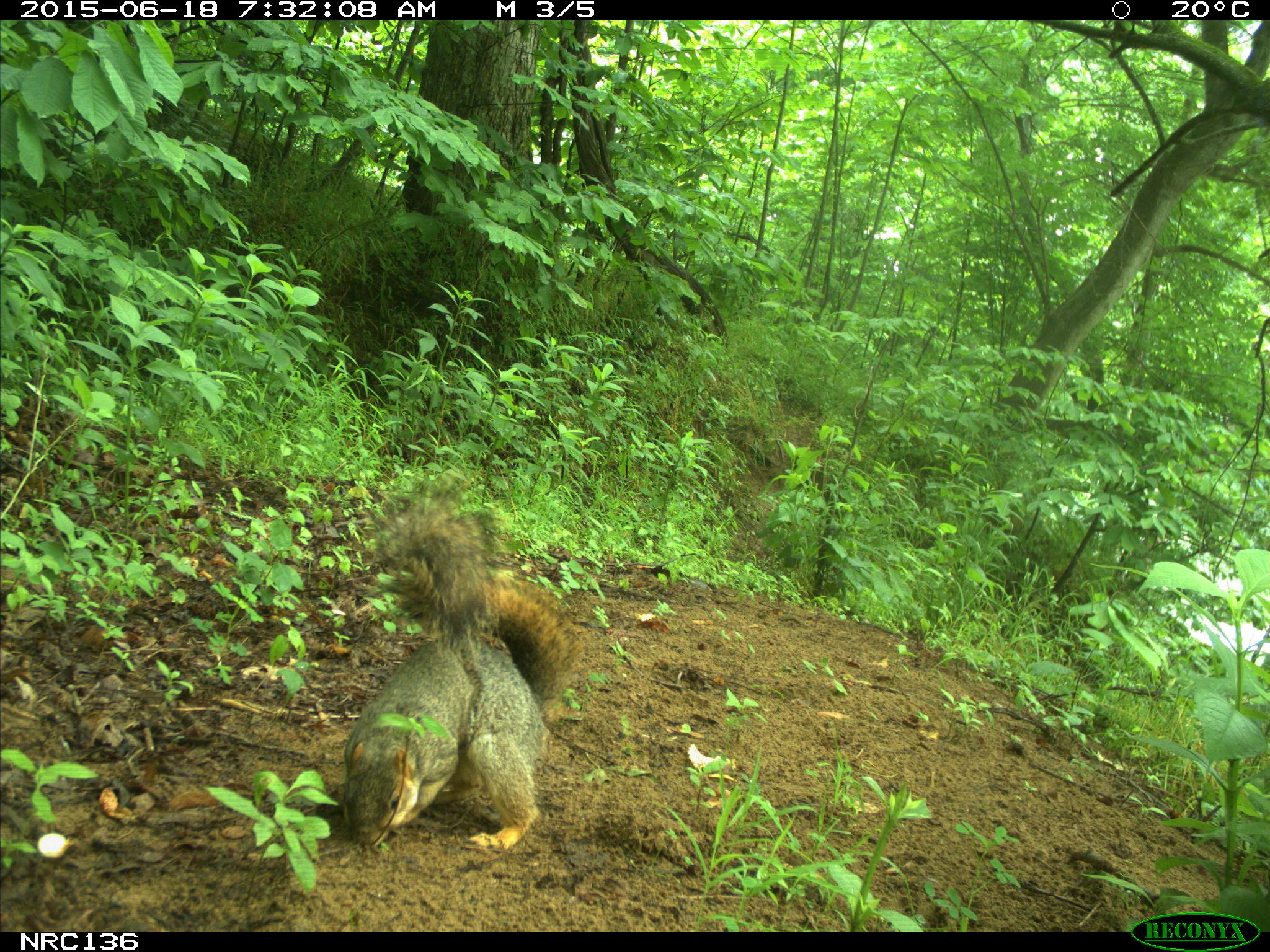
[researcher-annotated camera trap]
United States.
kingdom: Animalia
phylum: Chordata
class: Mammalia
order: Rodentia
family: Sciuridae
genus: Sciurus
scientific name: Sciurus niger cinereus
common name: eastern fox squirrel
Eastern Fox Squirrel (Sciurus niger cinereus).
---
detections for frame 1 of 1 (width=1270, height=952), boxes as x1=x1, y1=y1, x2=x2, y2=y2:
Eastern Fox Squirrel: x1=330, y1=488, x2=575, y2=866